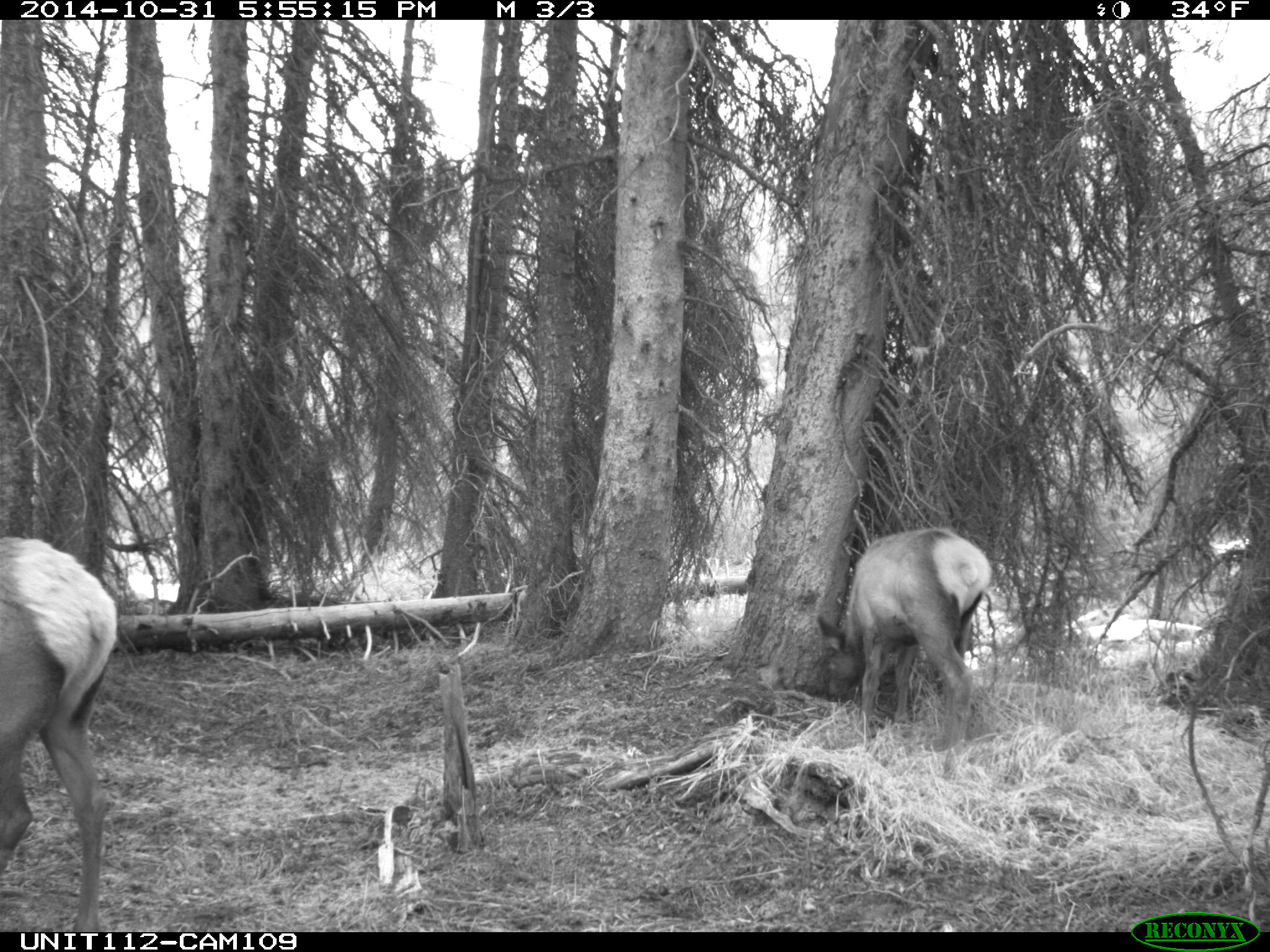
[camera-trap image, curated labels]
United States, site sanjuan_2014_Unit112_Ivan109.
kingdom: Animalia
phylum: Chordata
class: Mammalia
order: Artiodactyla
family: Cervidae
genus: Cervus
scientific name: Cervus elaphus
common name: red deer